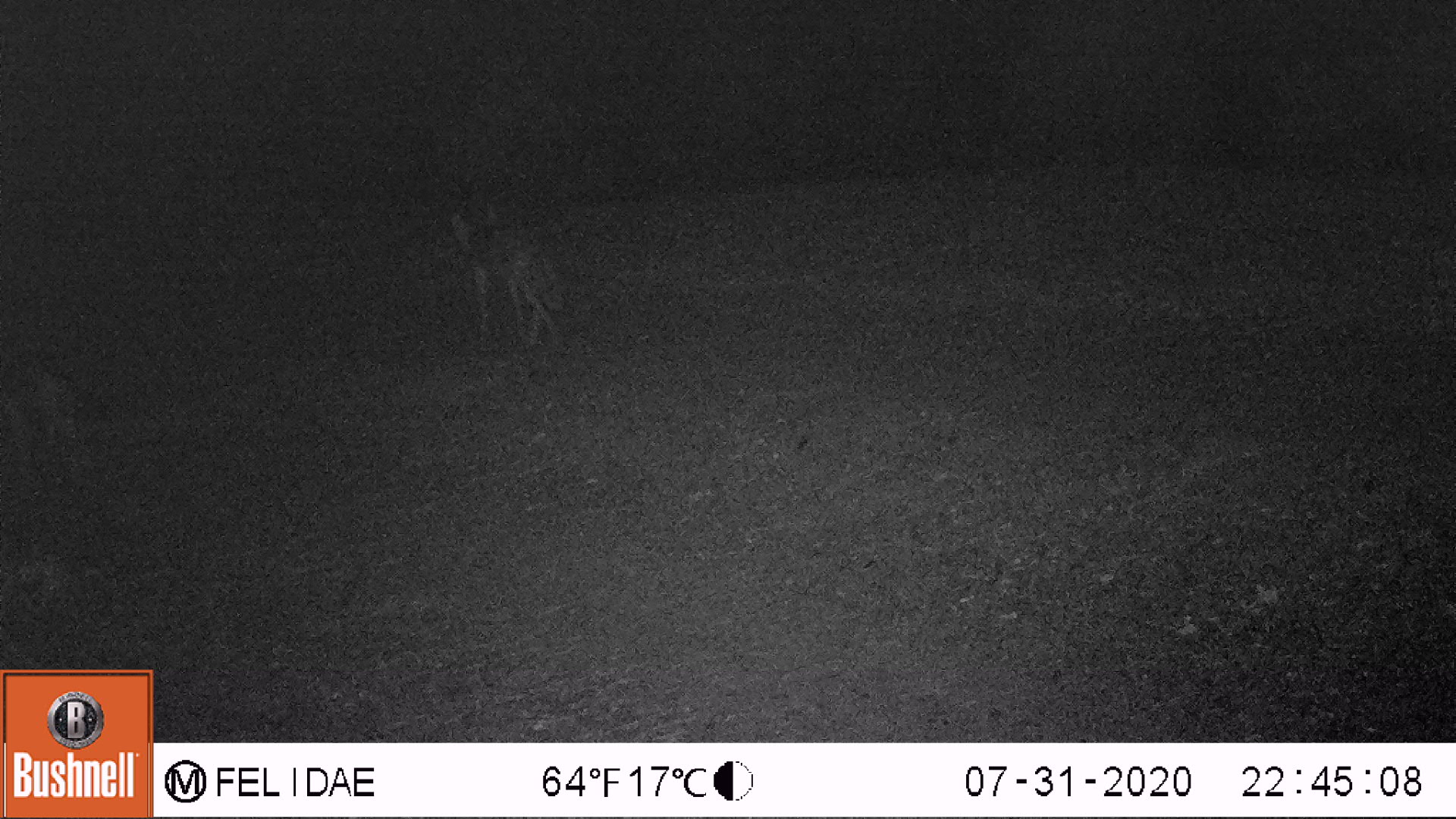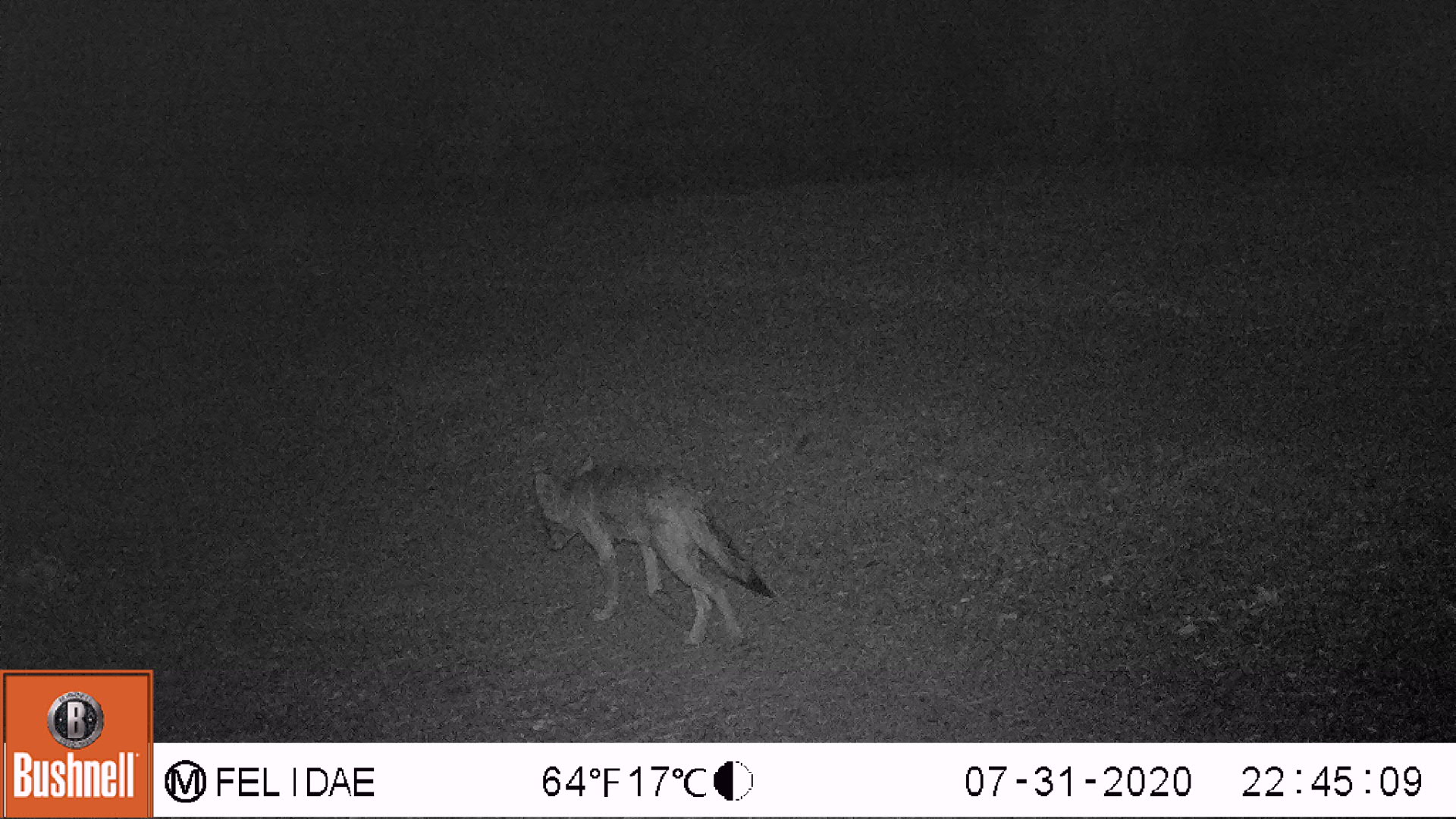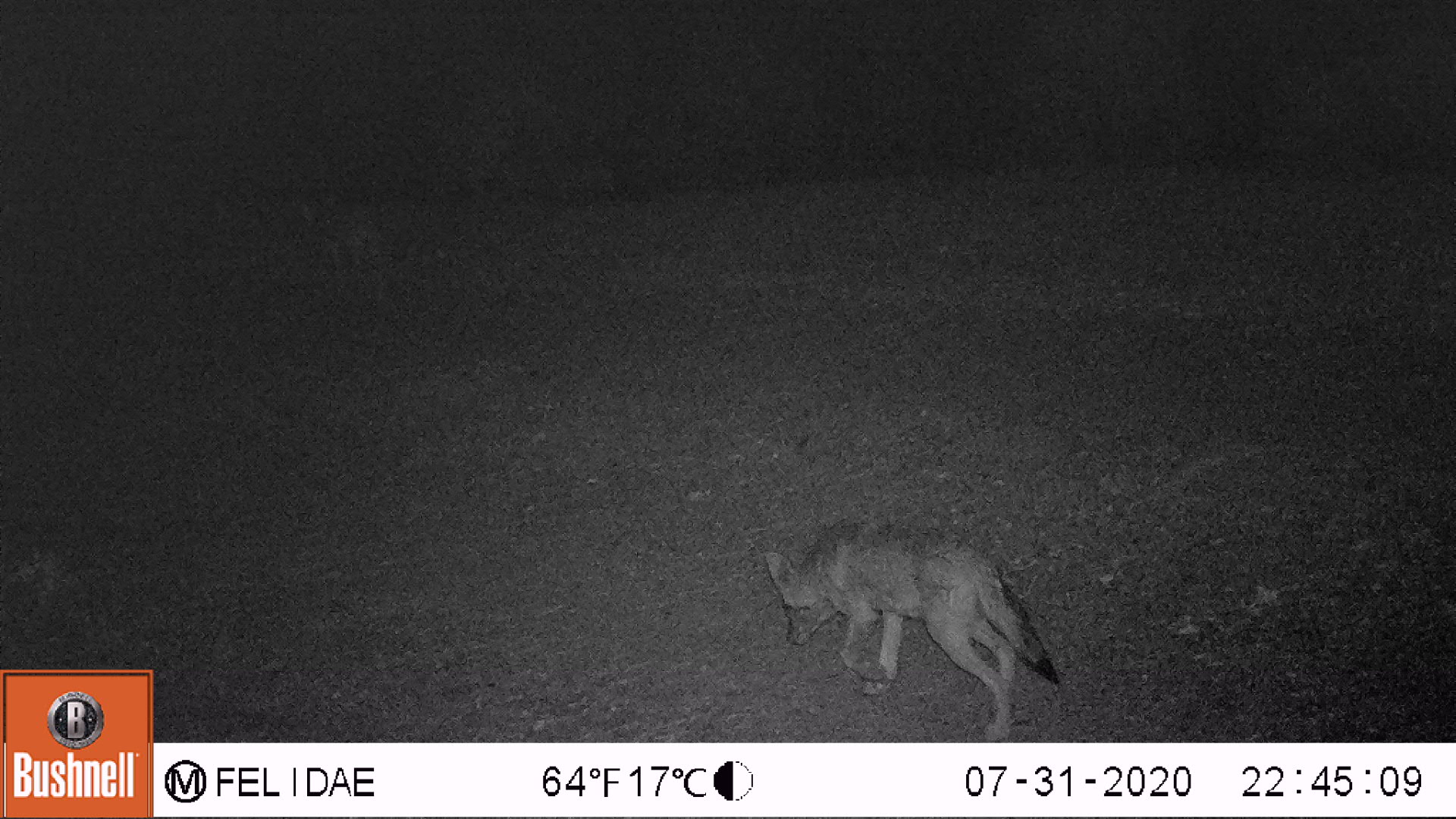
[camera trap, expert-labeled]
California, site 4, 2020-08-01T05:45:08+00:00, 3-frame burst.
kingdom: Animalia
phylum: Chordata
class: Mammalia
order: Carnivora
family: Canidae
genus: Canis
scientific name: Canis latrans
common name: coyote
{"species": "coyote (Canis latrans)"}